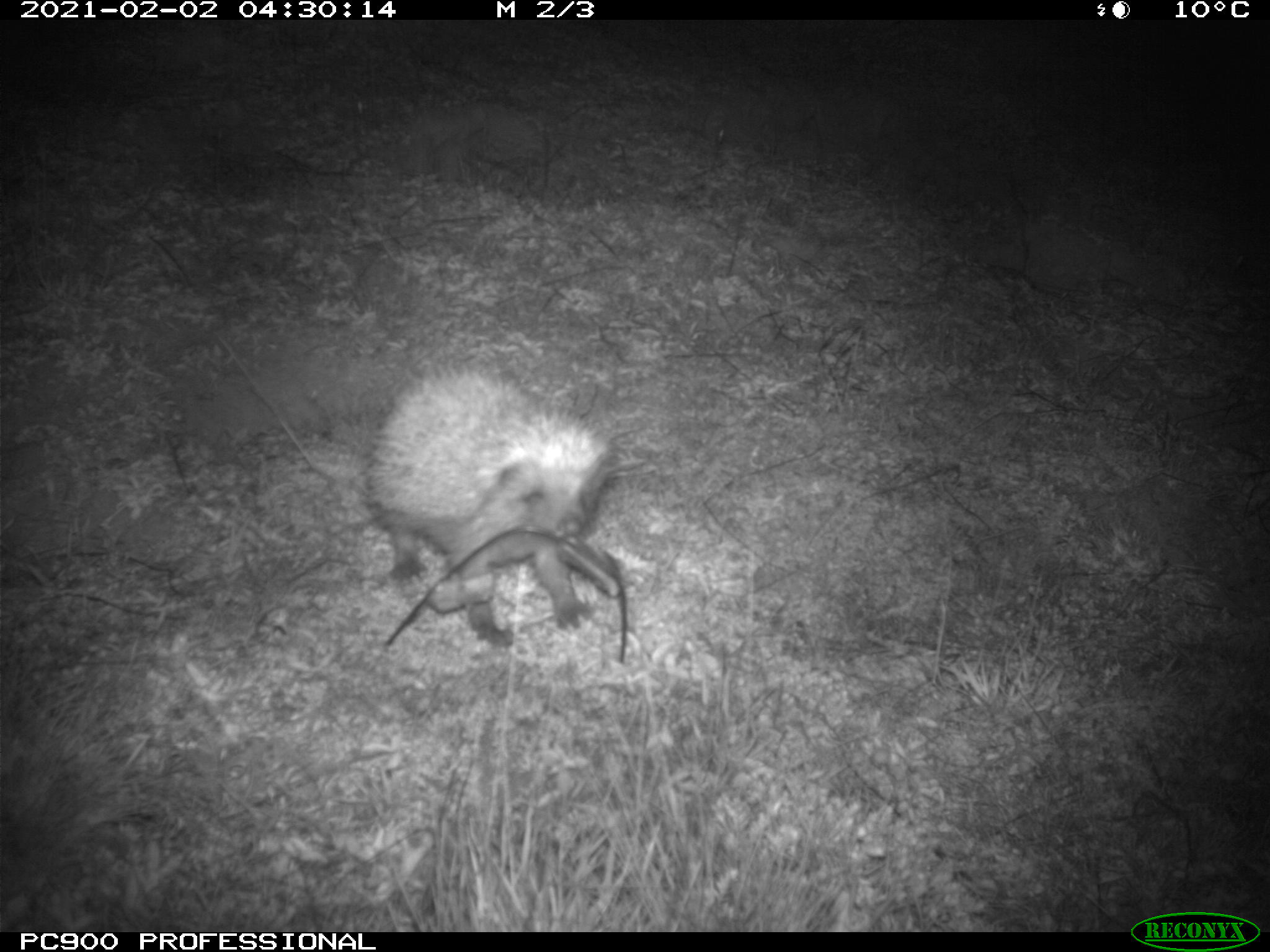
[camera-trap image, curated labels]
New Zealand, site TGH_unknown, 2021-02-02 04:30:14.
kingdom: Animalia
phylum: Chordata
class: Mammalia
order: Eulipotyphla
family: Erinaceidae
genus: Erinaceus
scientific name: Erinaceus europaeus europaeus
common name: european hedgehog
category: hedgehog